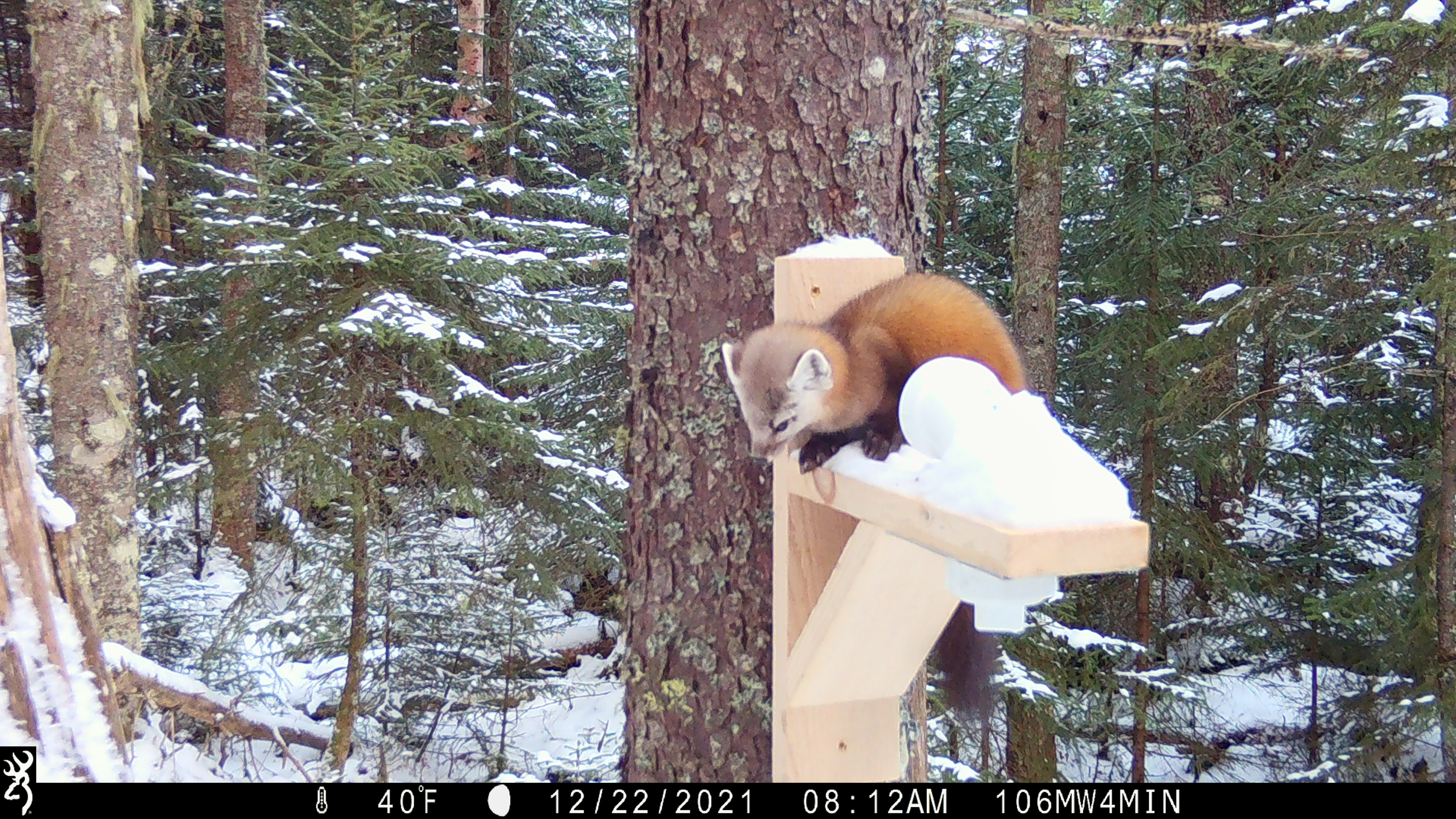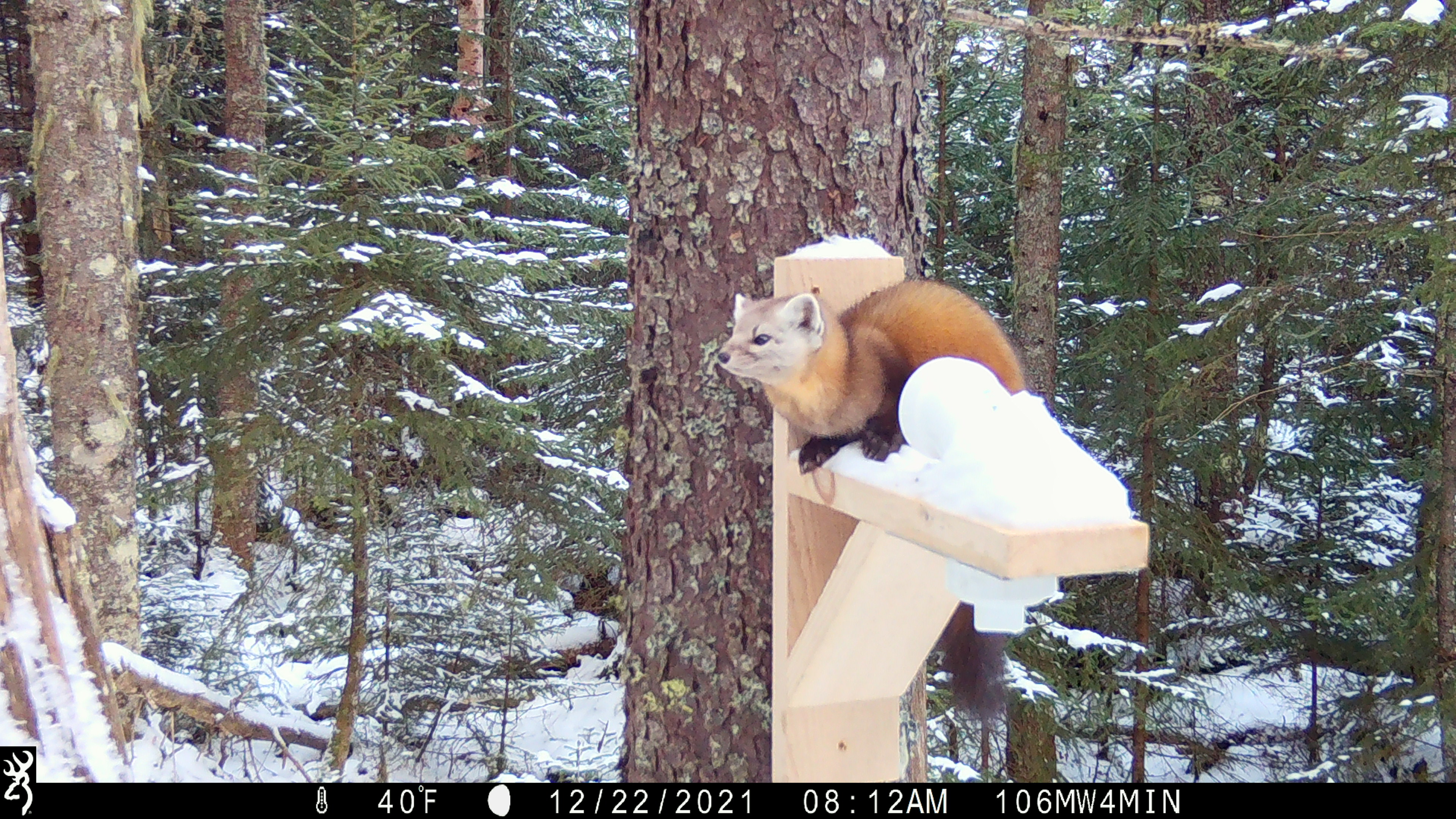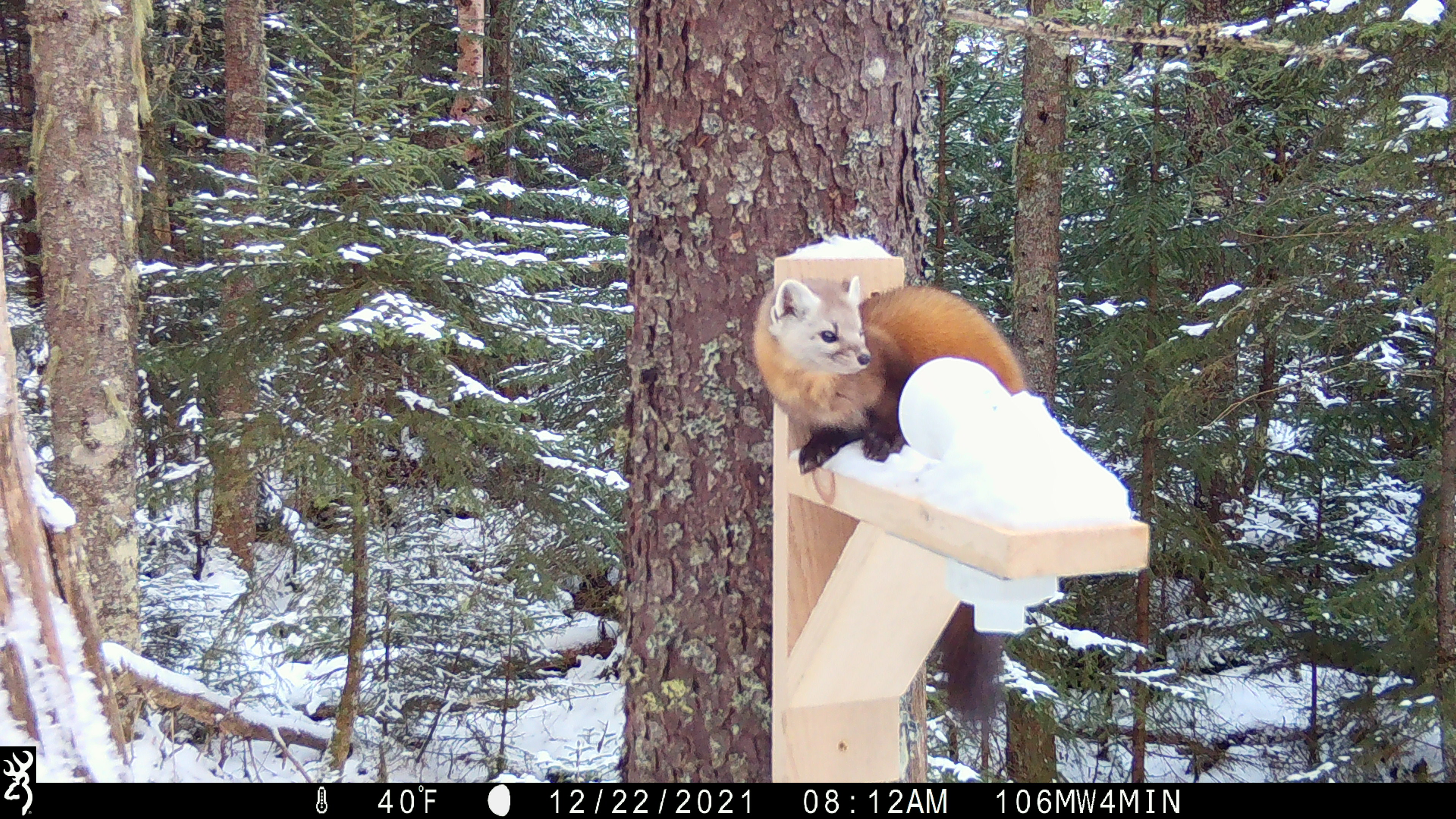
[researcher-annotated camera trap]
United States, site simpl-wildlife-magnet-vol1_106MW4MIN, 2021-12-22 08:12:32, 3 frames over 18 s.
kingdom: Animalia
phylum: Chordata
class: Mammalia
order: Carnivora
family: Mustelidae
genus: Martes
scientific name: Martes americana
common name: american marten